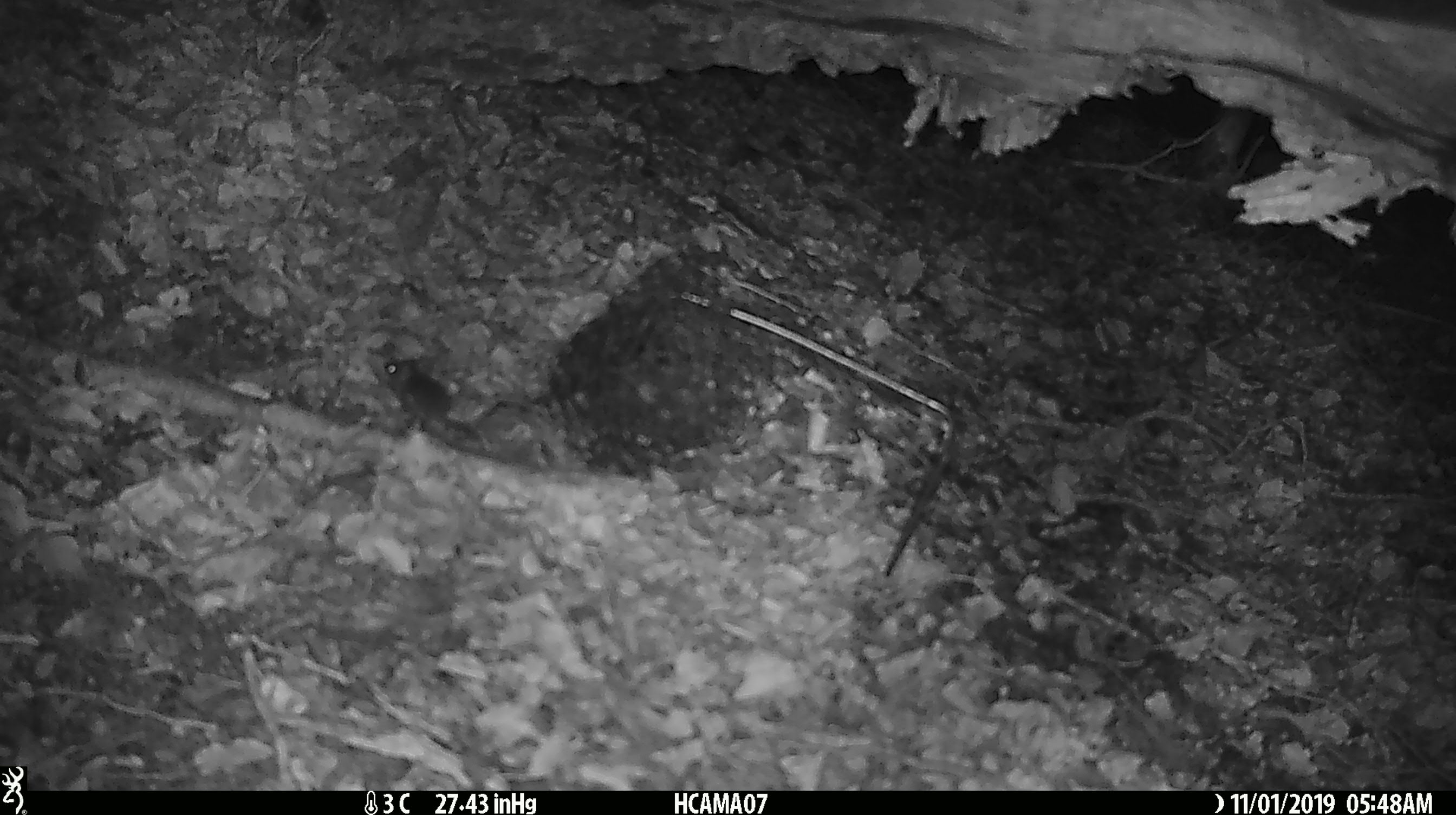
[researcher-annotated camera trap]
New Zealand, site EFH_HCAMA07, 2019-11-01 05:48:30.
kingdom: Animalia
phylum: Chordata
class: Mammalia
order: Rodentia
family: Muridae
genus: Mus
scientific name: Mus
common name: mouse